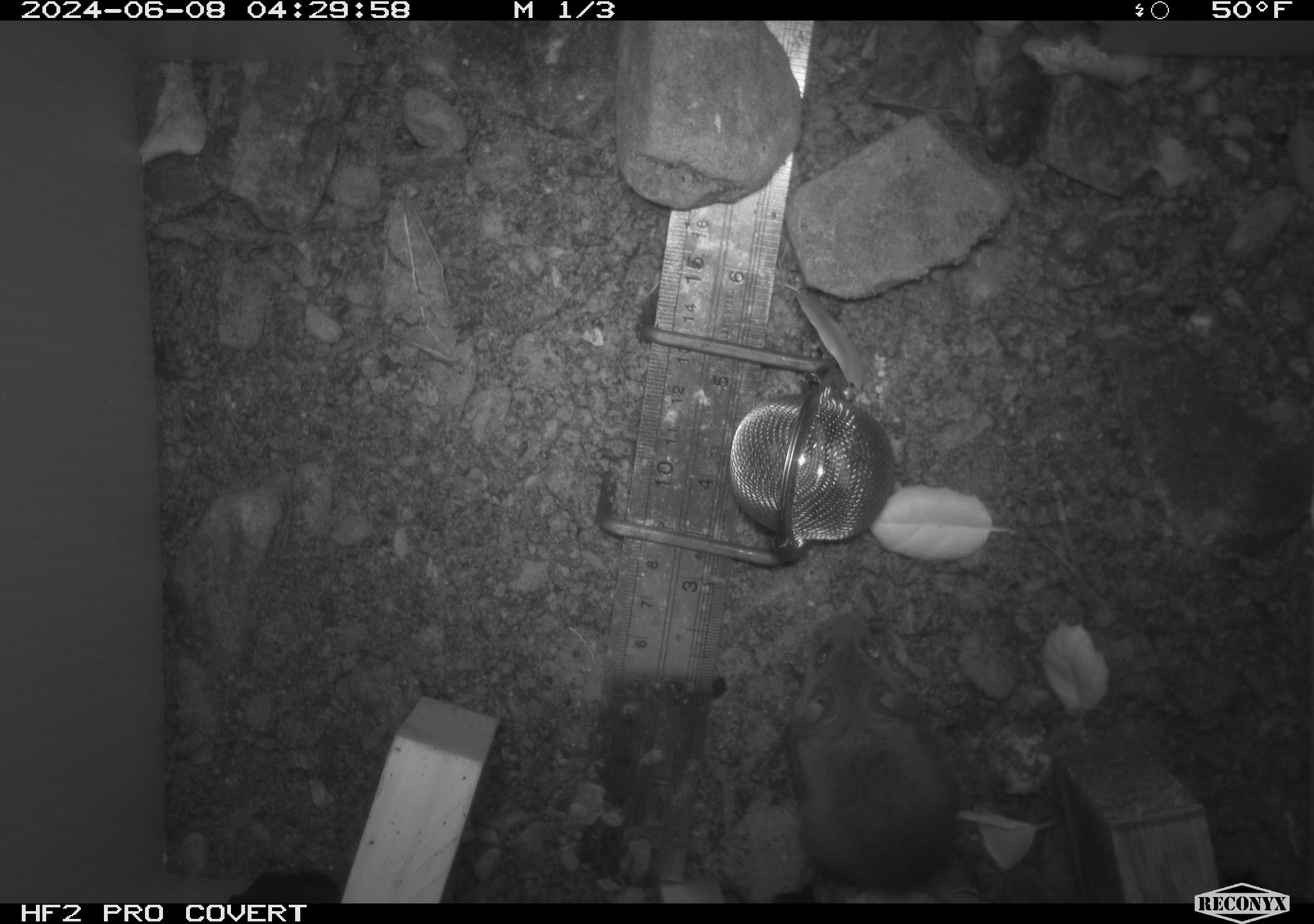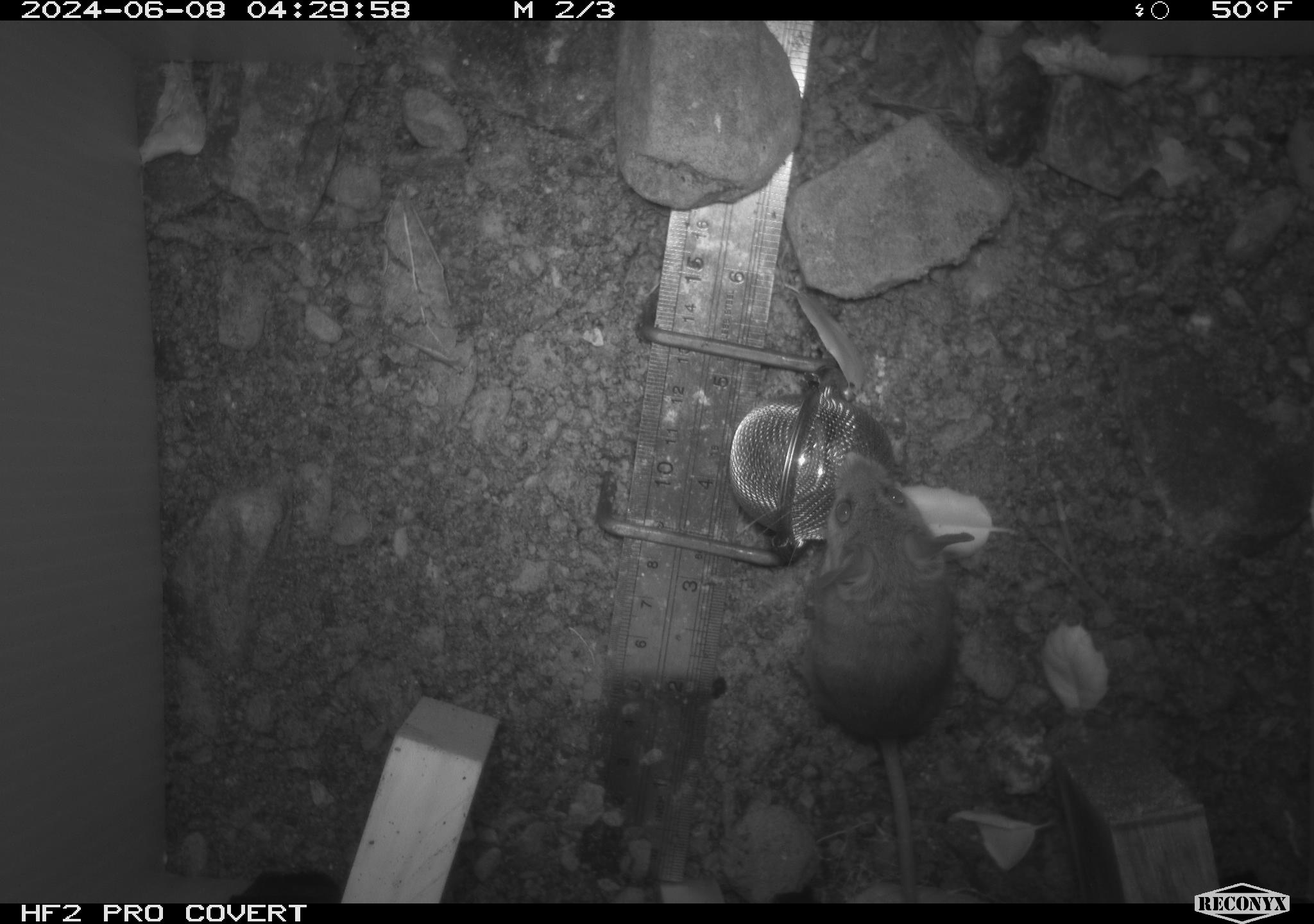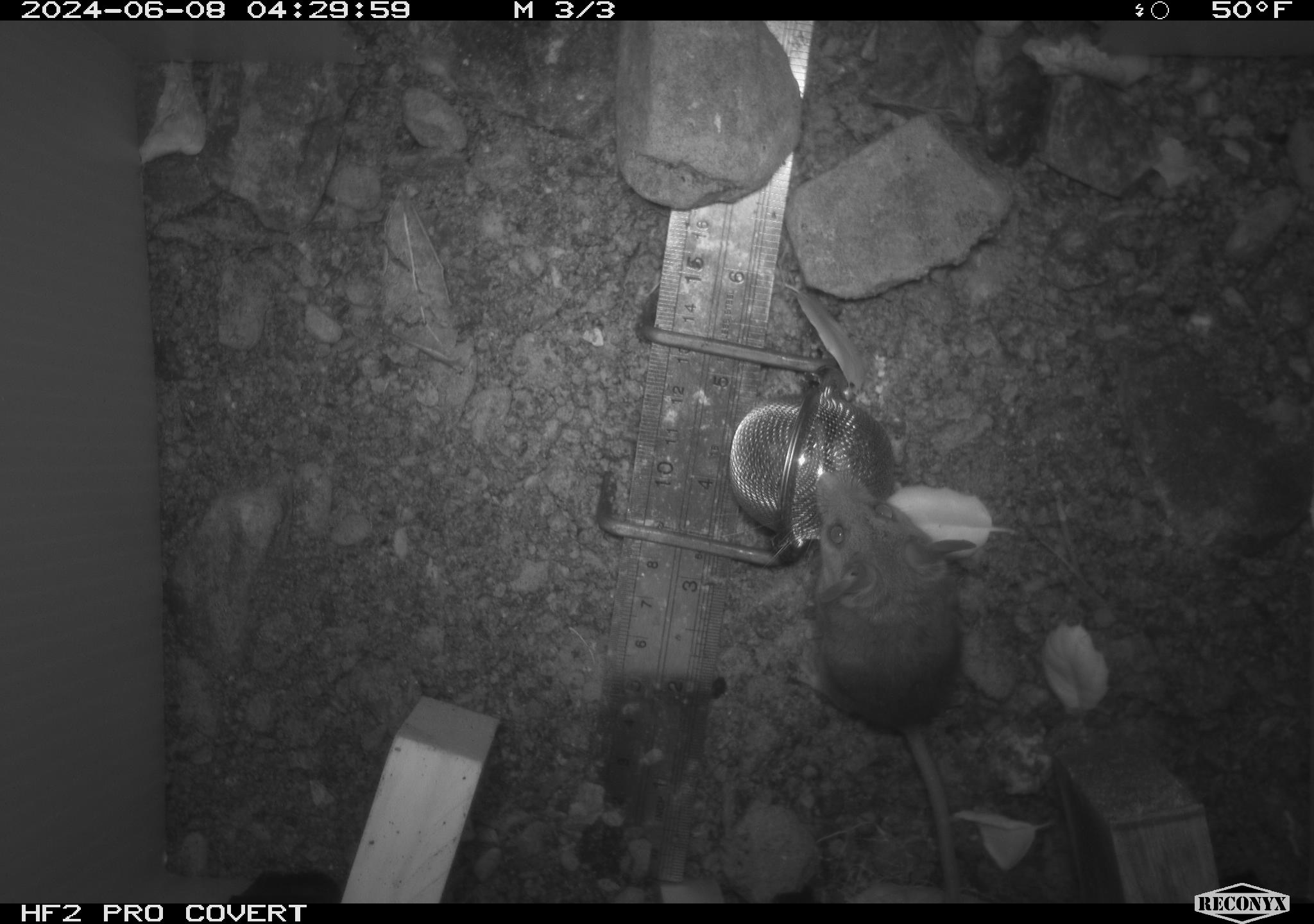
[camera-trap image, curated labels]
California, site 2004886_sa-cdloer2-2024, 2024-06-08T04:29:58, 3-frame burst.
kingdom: Animalia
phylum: Chordata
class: Mammalia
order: Rodentia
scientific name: Rodentia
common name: mouse species